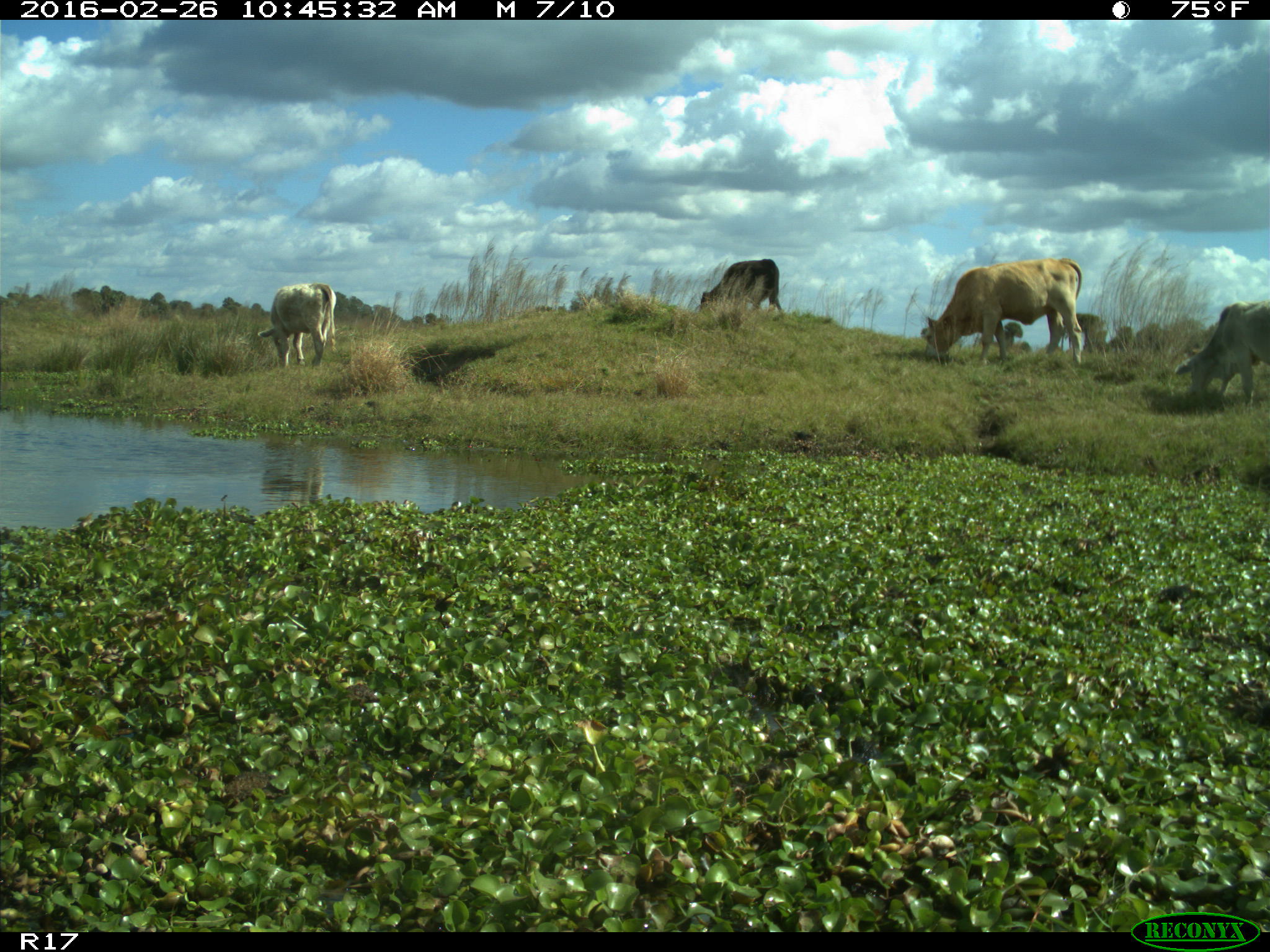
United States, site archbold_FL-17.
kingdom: Animalia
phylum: Chordata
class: Mammalia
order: Artiodactyla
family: Bovidae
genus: Bos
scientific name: Bos taurus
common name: domestic cow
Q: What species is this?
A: Bos taurus (domestic cow).